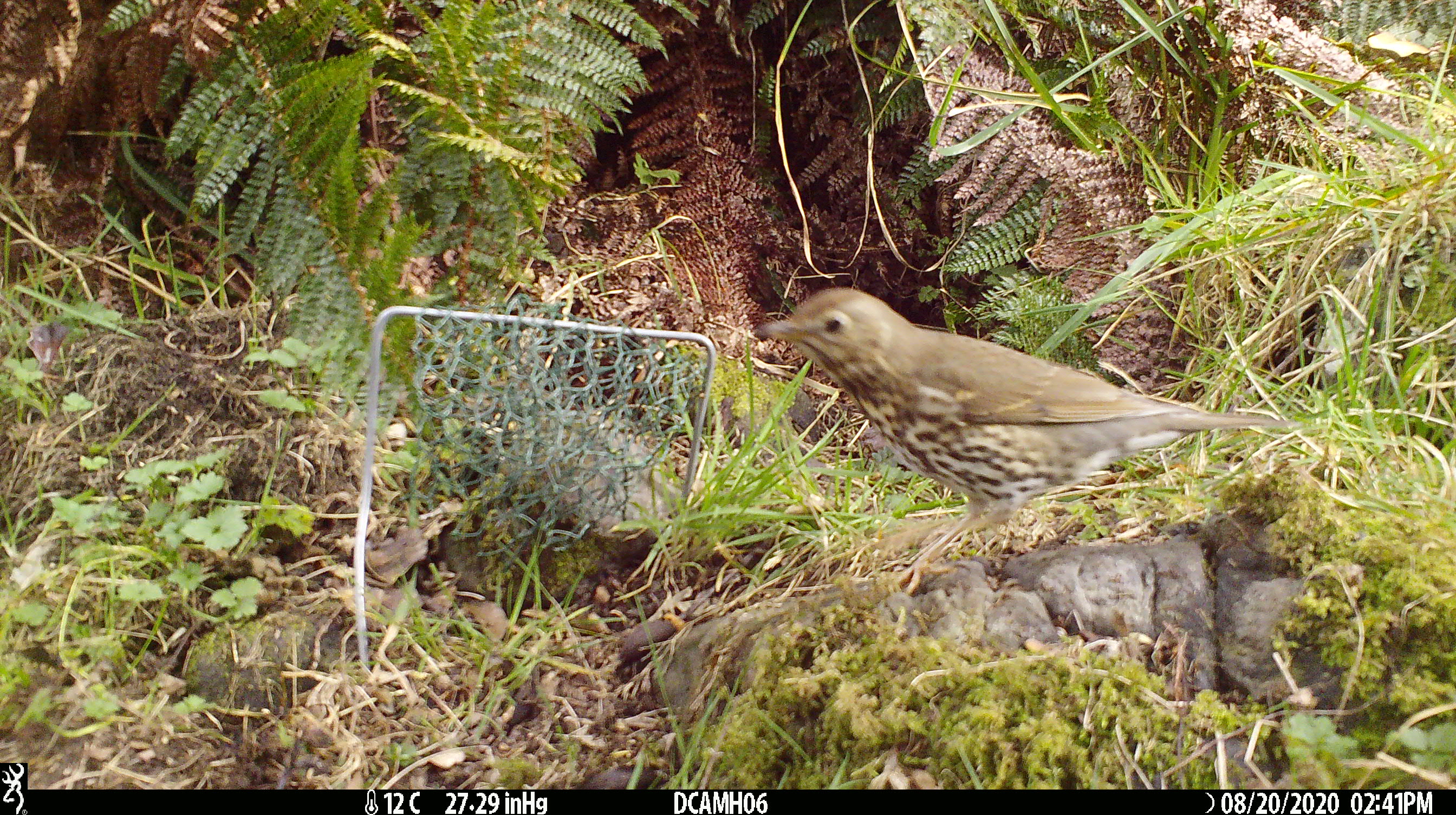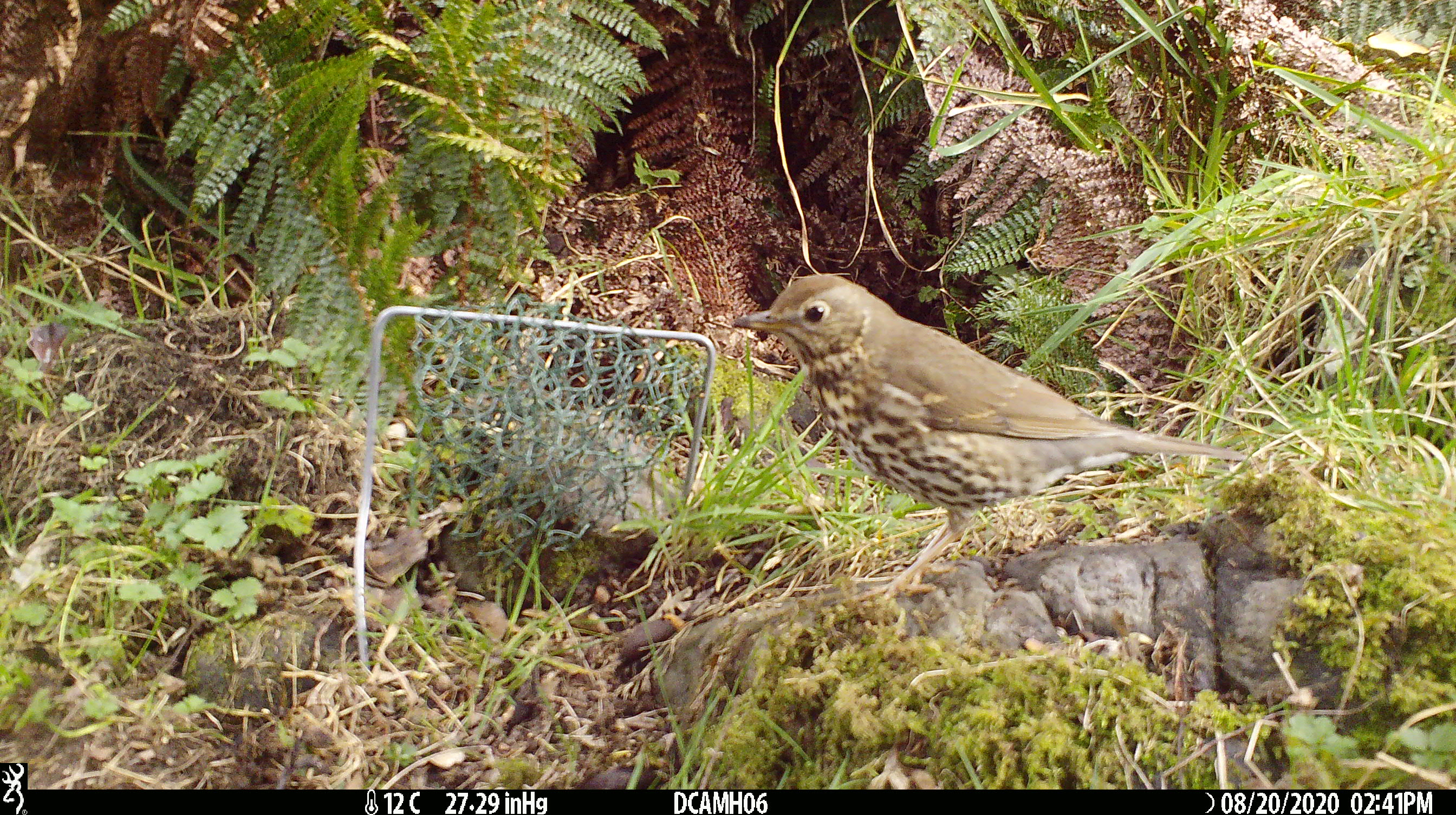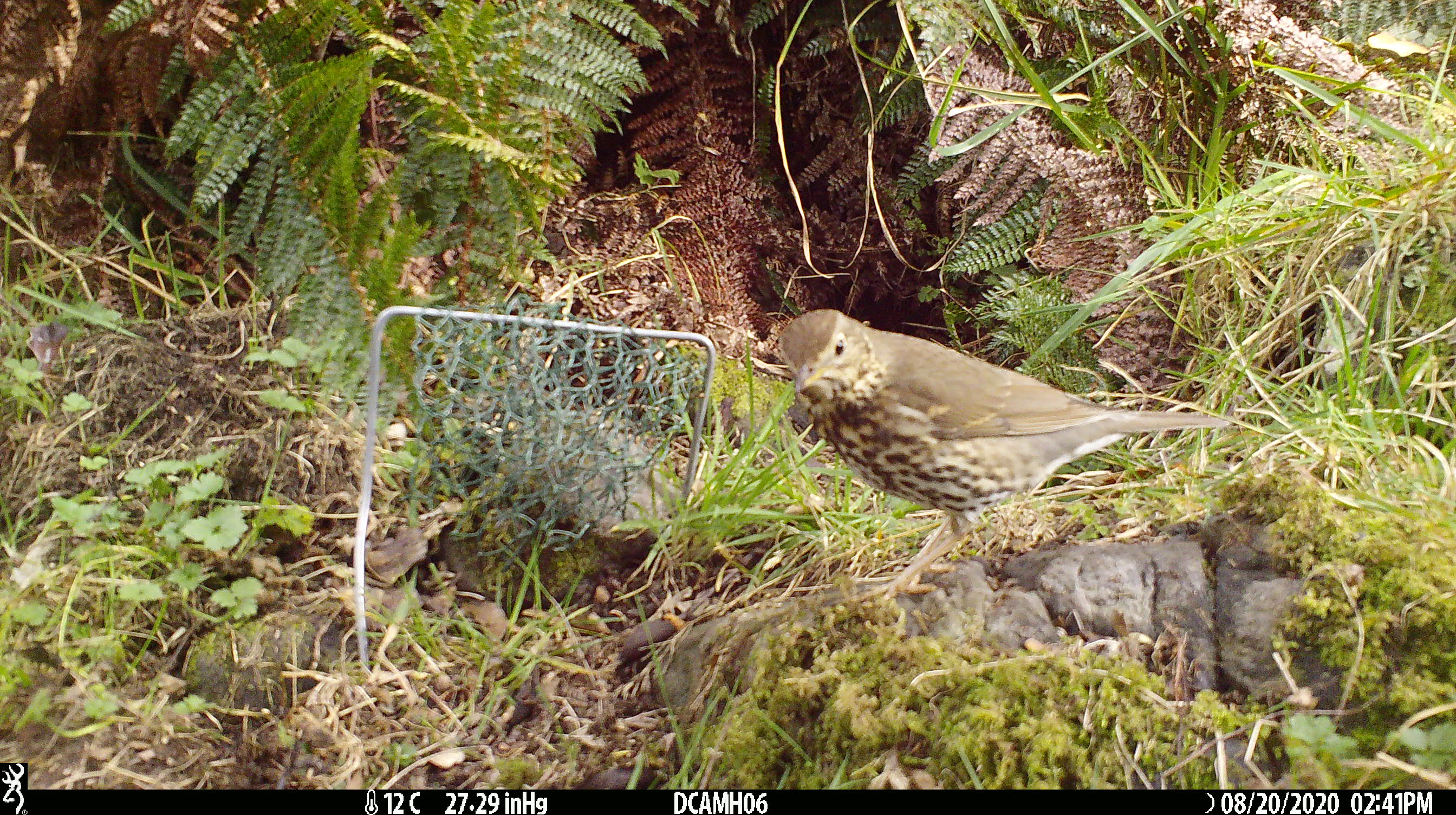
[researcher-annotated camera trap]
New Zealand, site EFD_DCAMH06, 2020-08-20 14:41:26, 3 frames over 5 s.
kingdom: Animalia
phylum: Chordata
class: Aves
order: Passeriformes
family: Turdidae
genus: Turdus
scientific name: Turdus philomelos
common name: song thrush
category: thrush